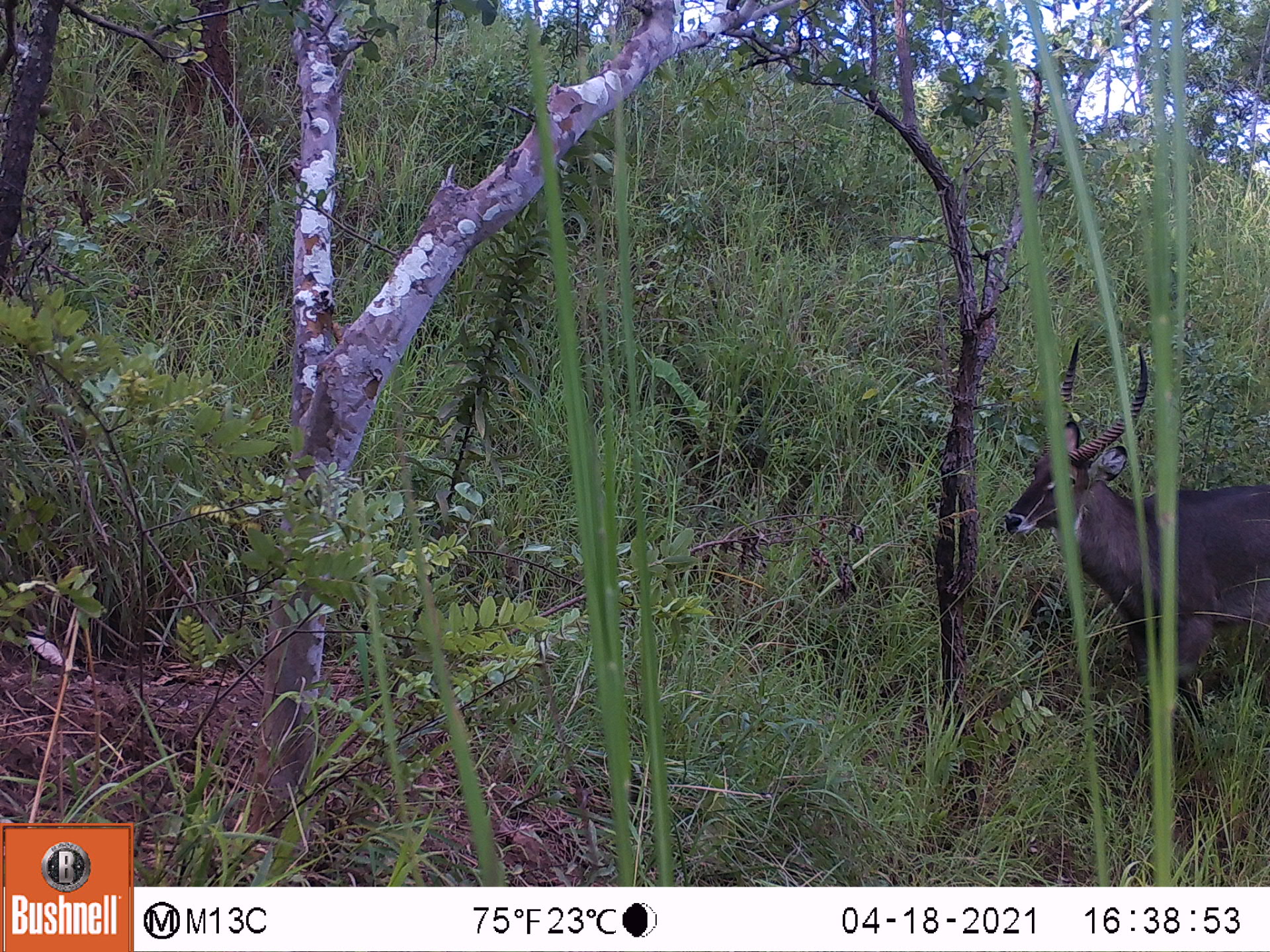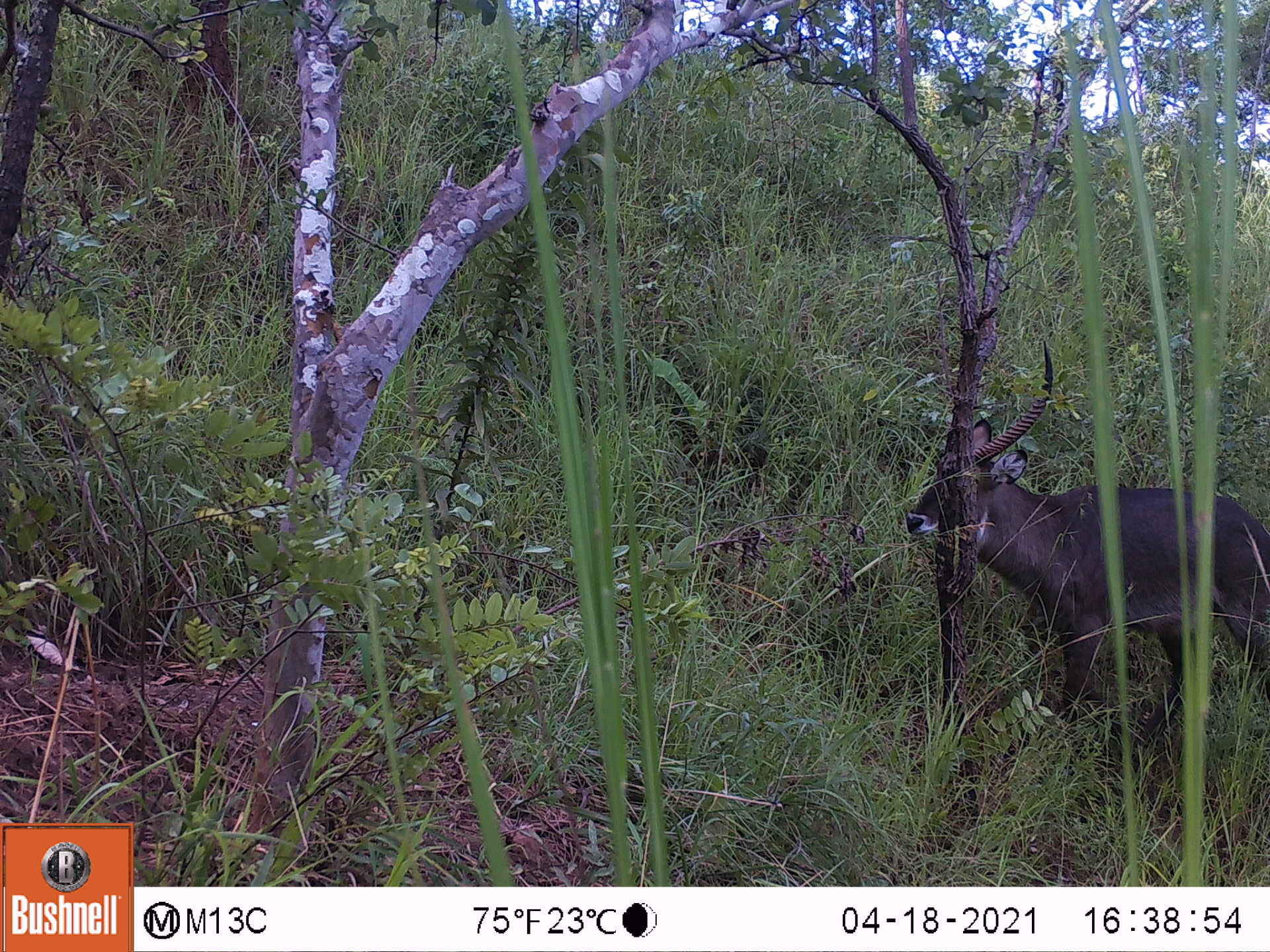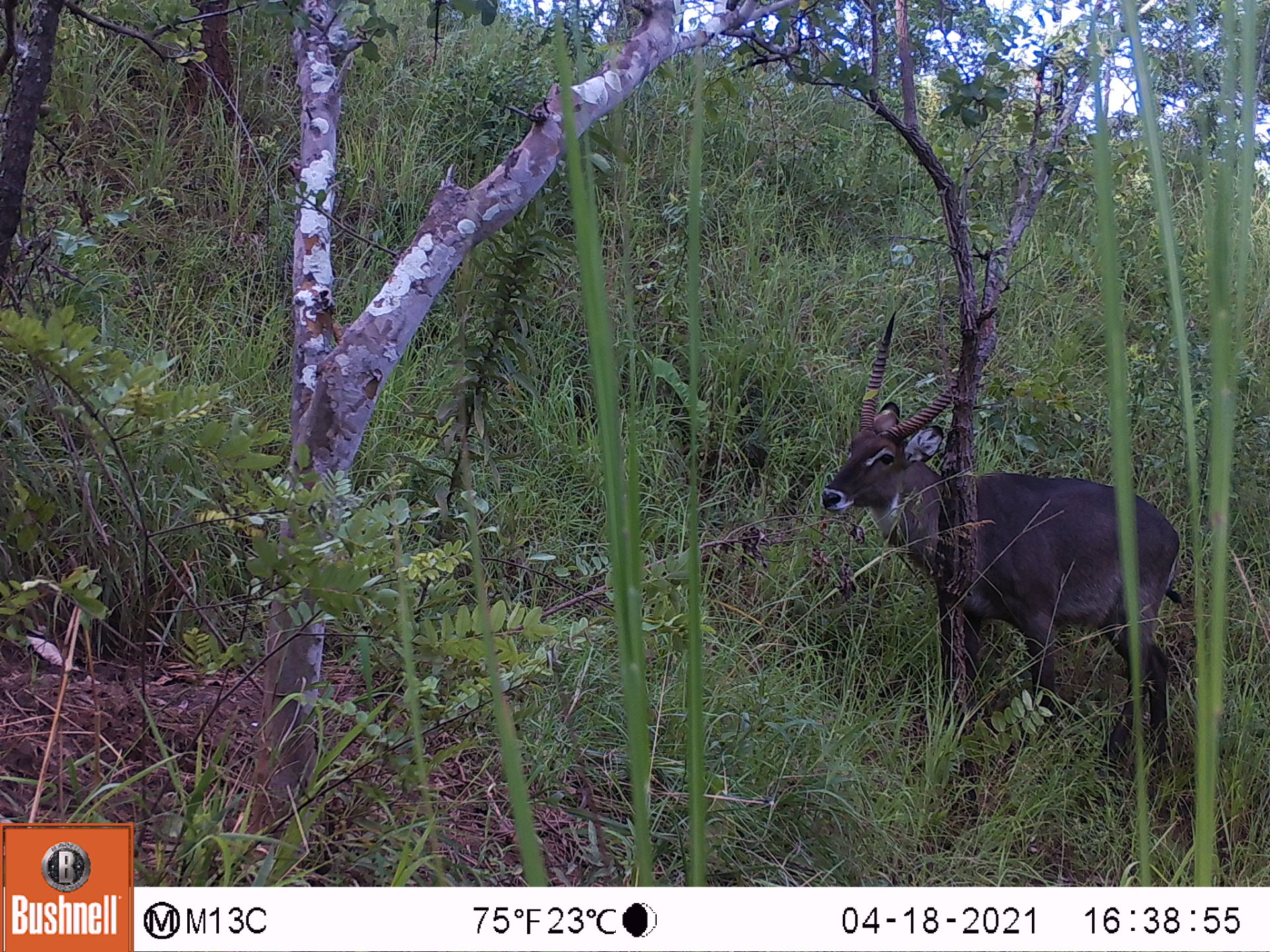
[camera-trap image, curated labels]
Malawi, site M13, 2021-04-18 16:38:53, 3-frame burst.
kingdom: Animalia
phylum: Chordata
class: Mammalia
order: Artiodactyla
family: Bovidae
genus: Kobus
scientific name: Kobus ellipsiprymnus ellipsiprymnus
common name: common waterbuck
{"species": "common waterbuck (Kobus ellipsiprymnus ellipsiprymnus)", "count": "1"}